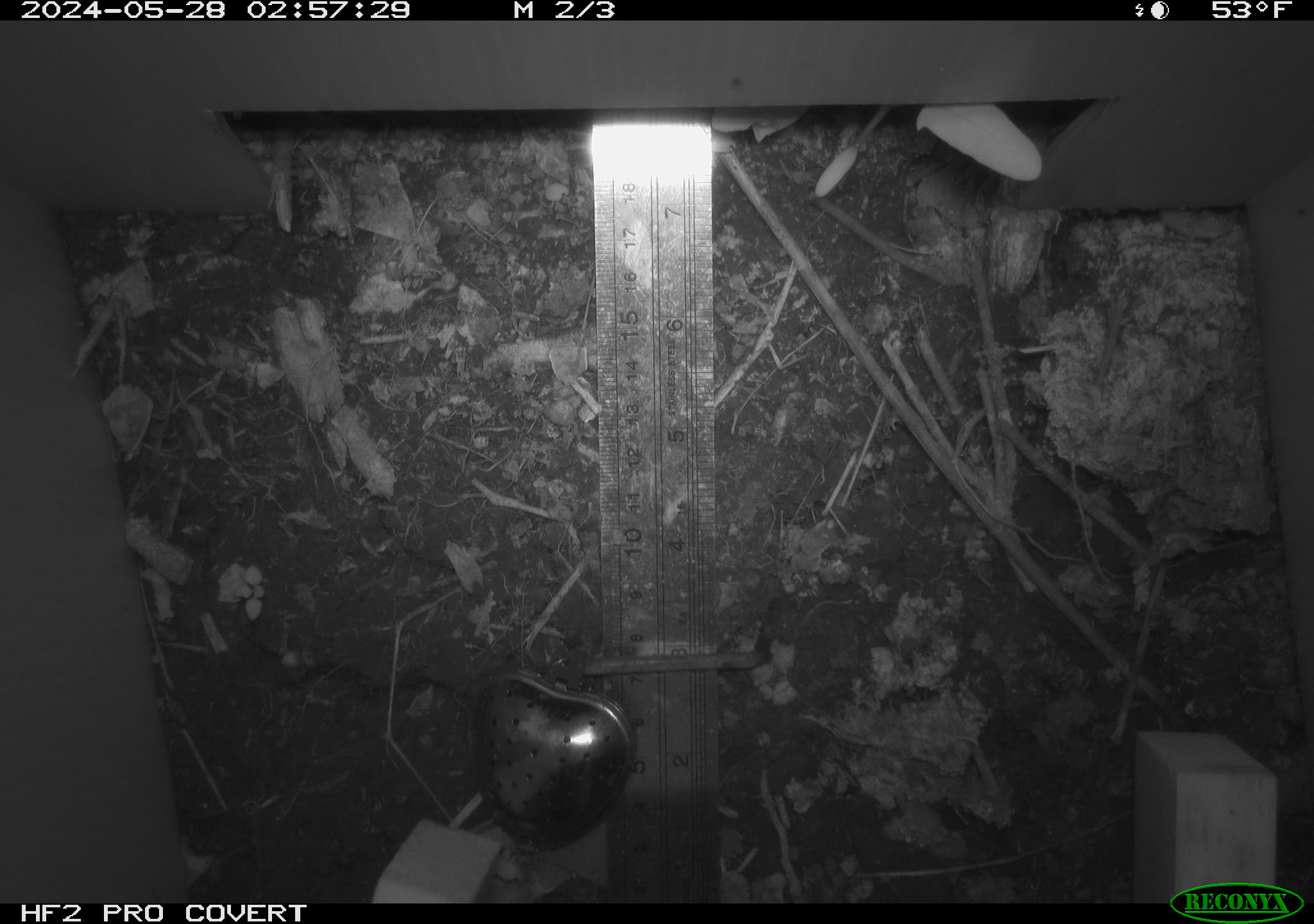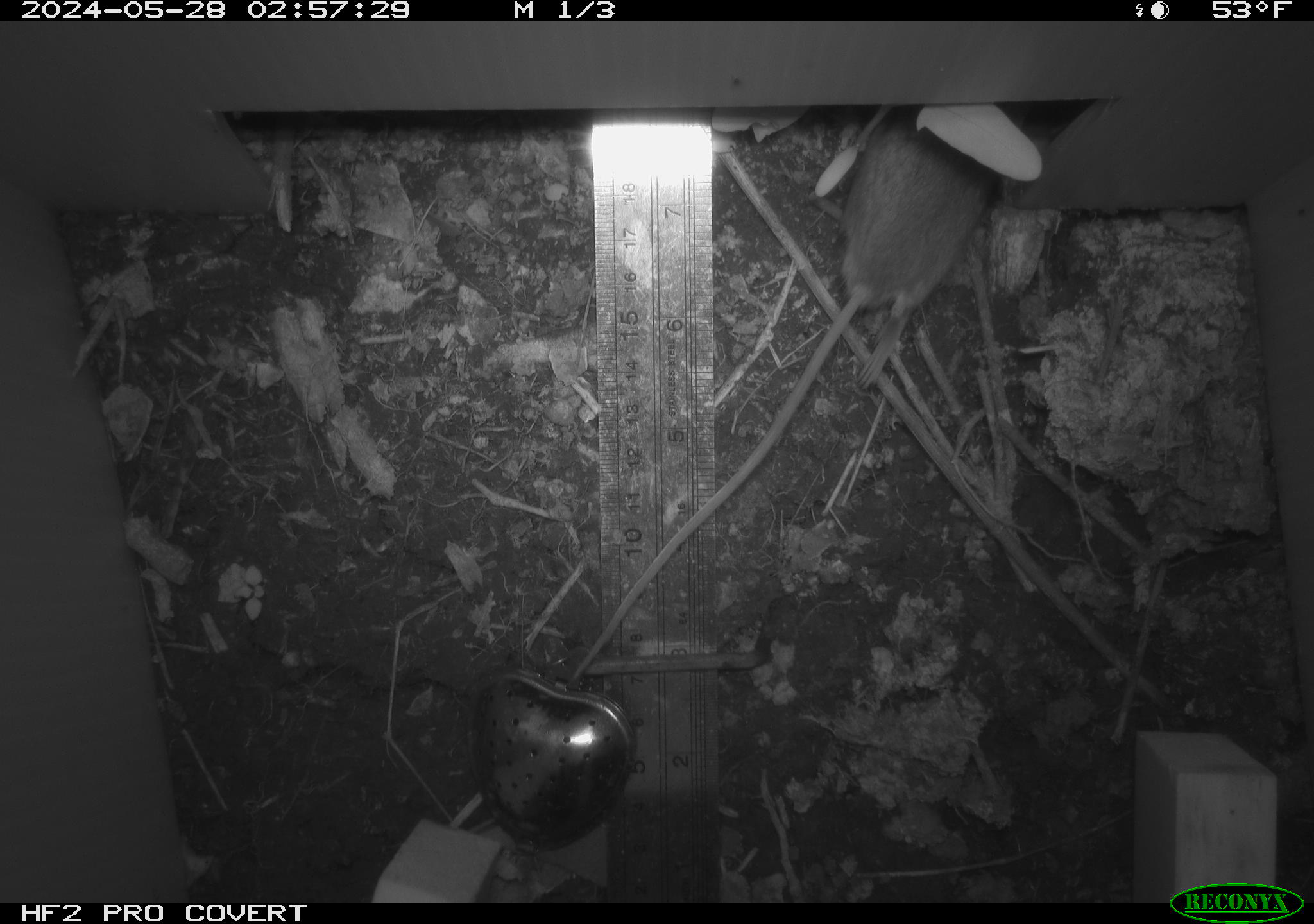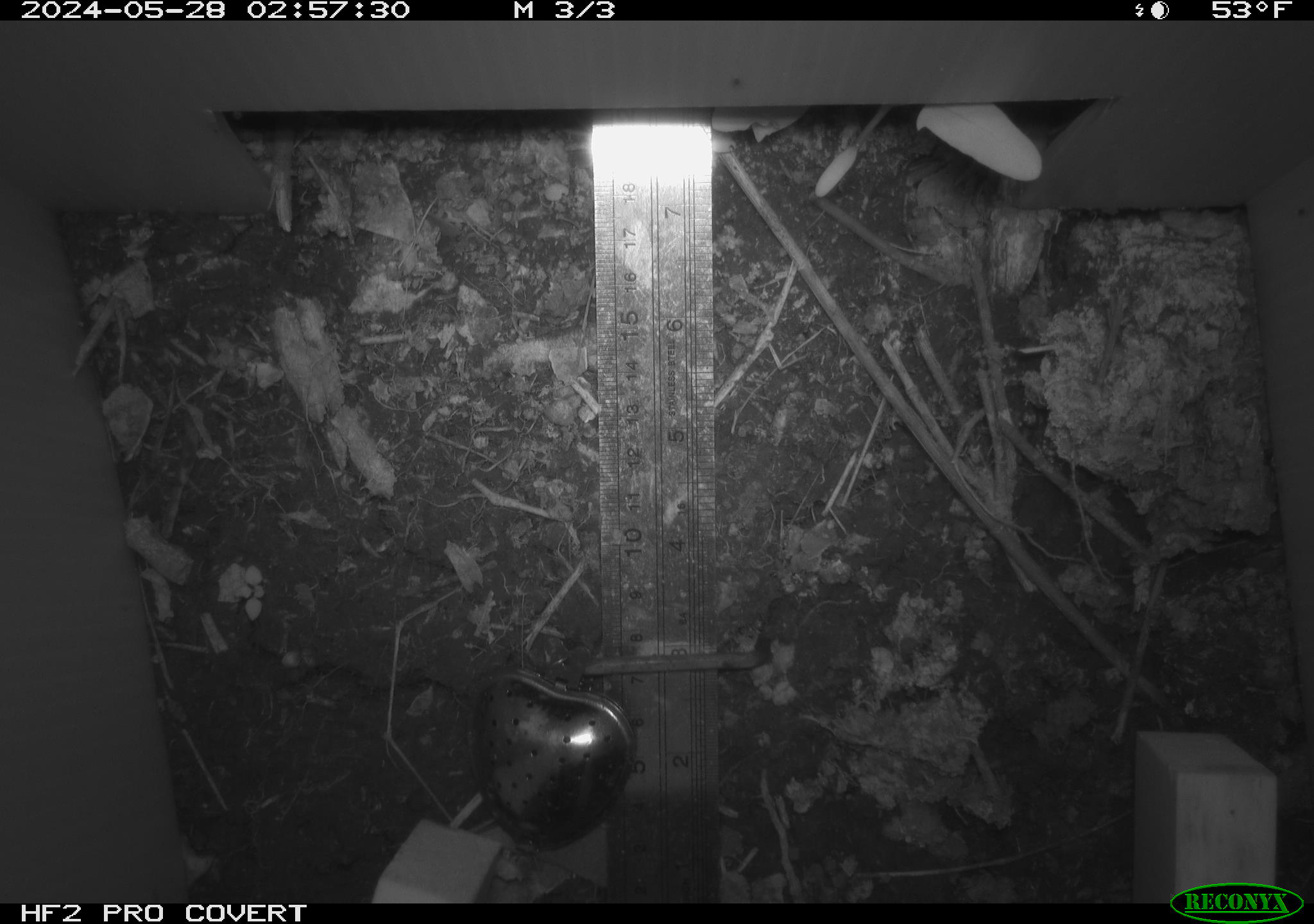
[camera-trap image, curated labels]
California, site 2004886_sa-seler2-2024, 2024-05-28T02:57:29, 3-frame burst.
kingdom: Animalia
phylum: Chordata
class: Mammalia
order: Rodentia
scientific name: Rodentia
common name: mouse species